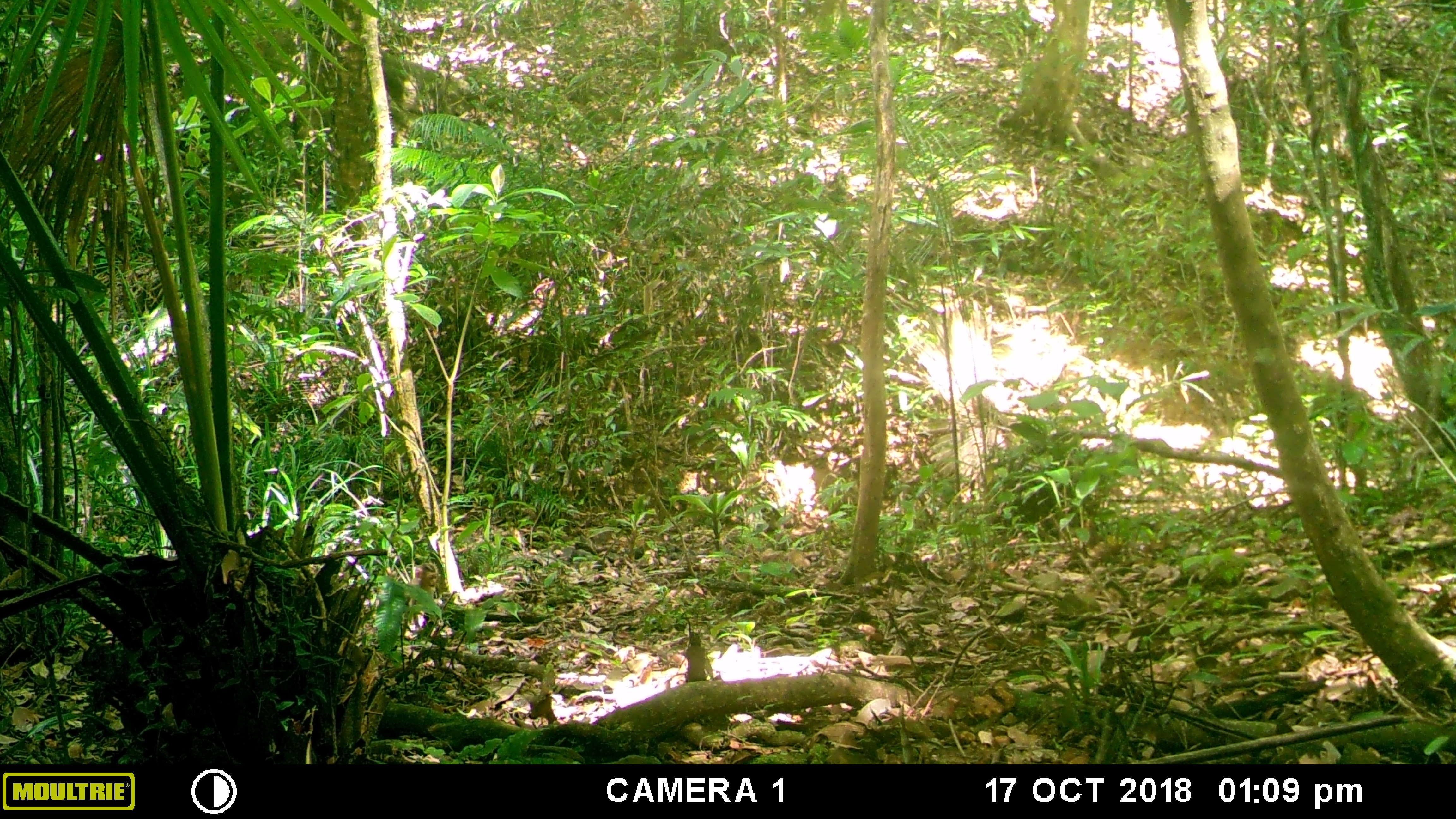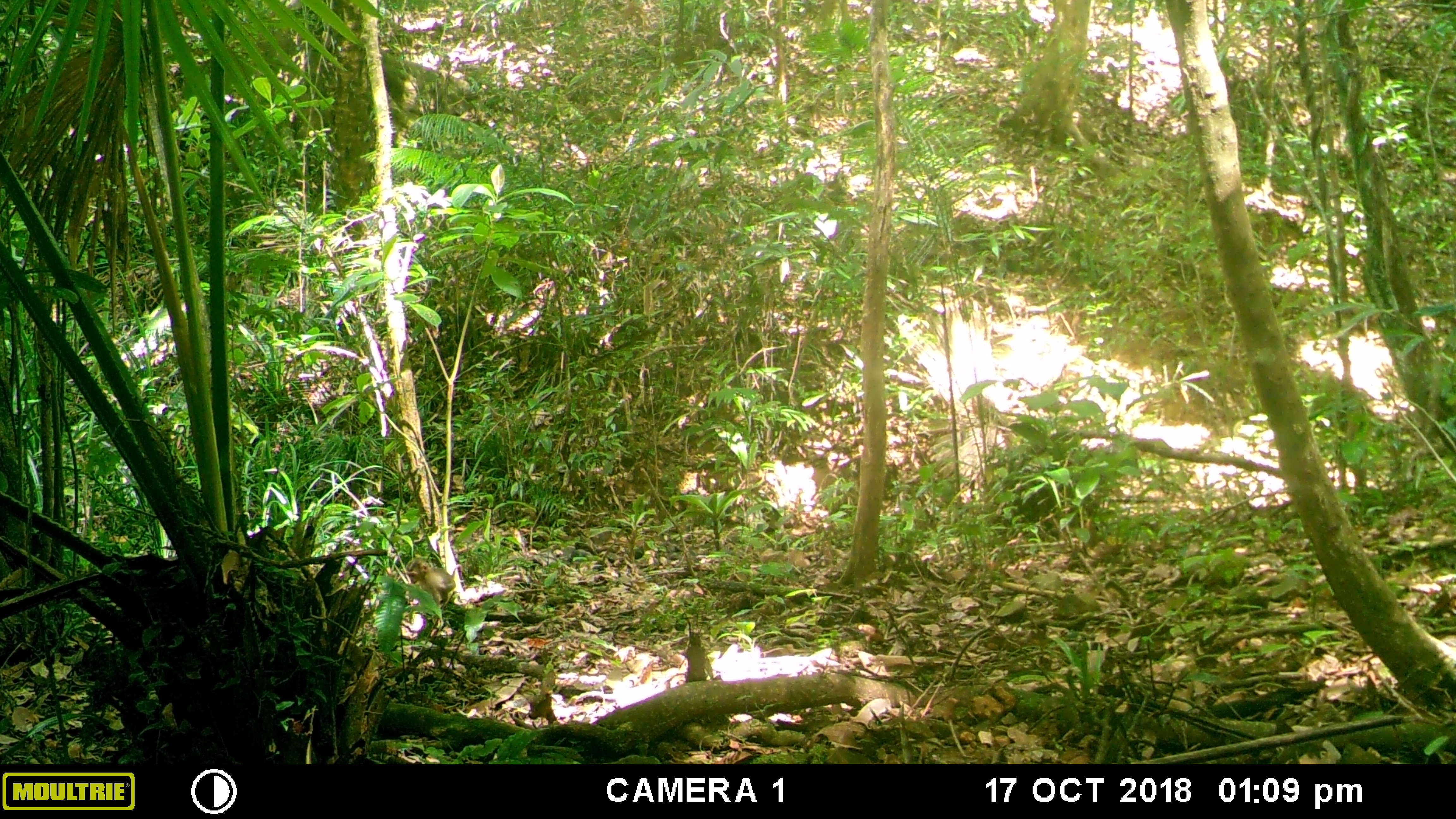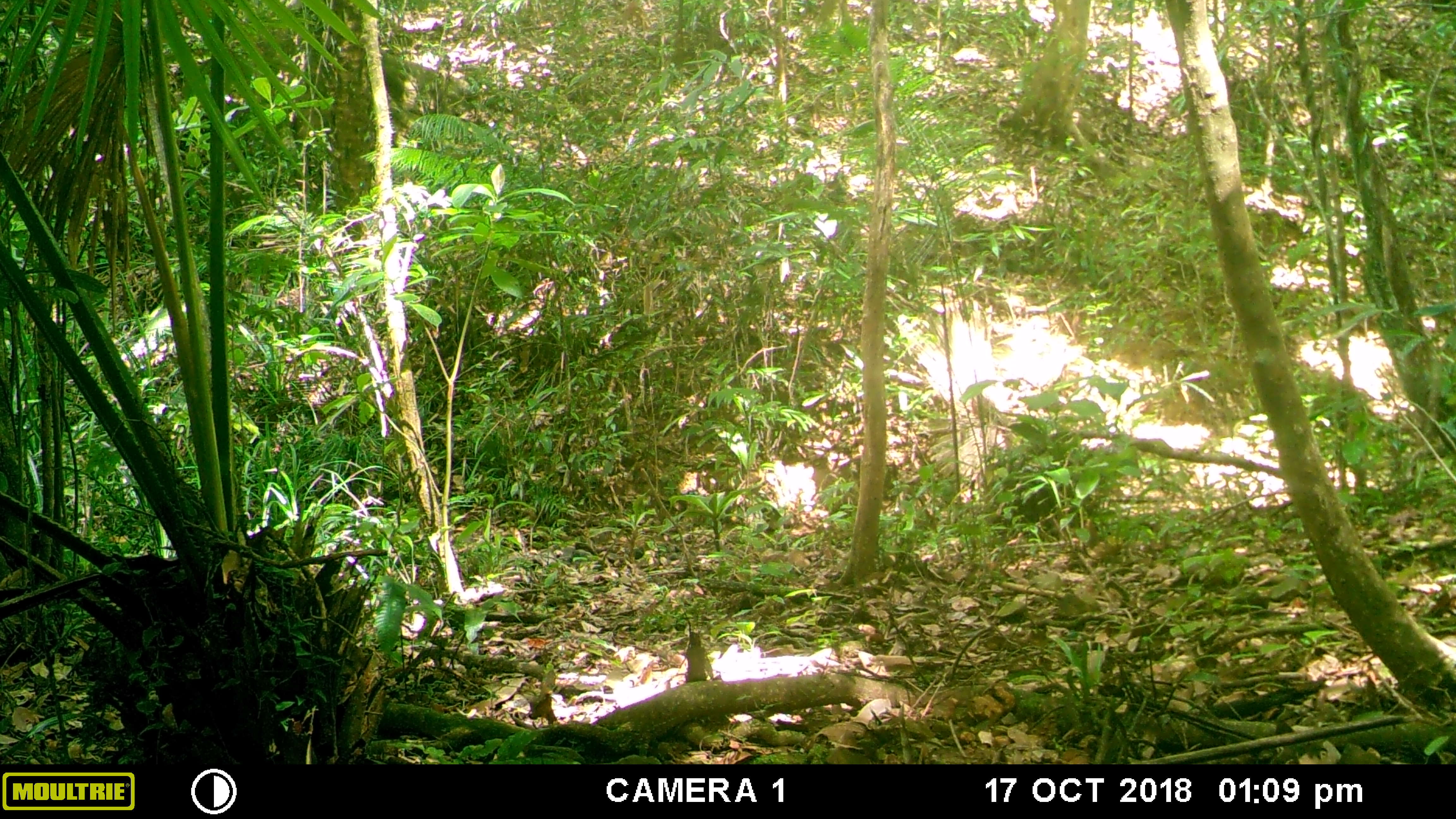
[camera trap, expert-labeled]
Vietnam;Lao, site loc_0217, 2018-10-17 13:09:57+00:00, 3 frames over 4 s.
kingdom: Animalia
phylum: Chordata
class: Mammalia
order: Primates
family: Cercopithecidae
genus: Macaca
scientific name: Macaca nemestrina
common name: pig-tailed macaque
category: pig tailed macaque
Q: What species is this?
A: Pig tailed macaque (pig-tailed macaque) (Macaca nemestrina).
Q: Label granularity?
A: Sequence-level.